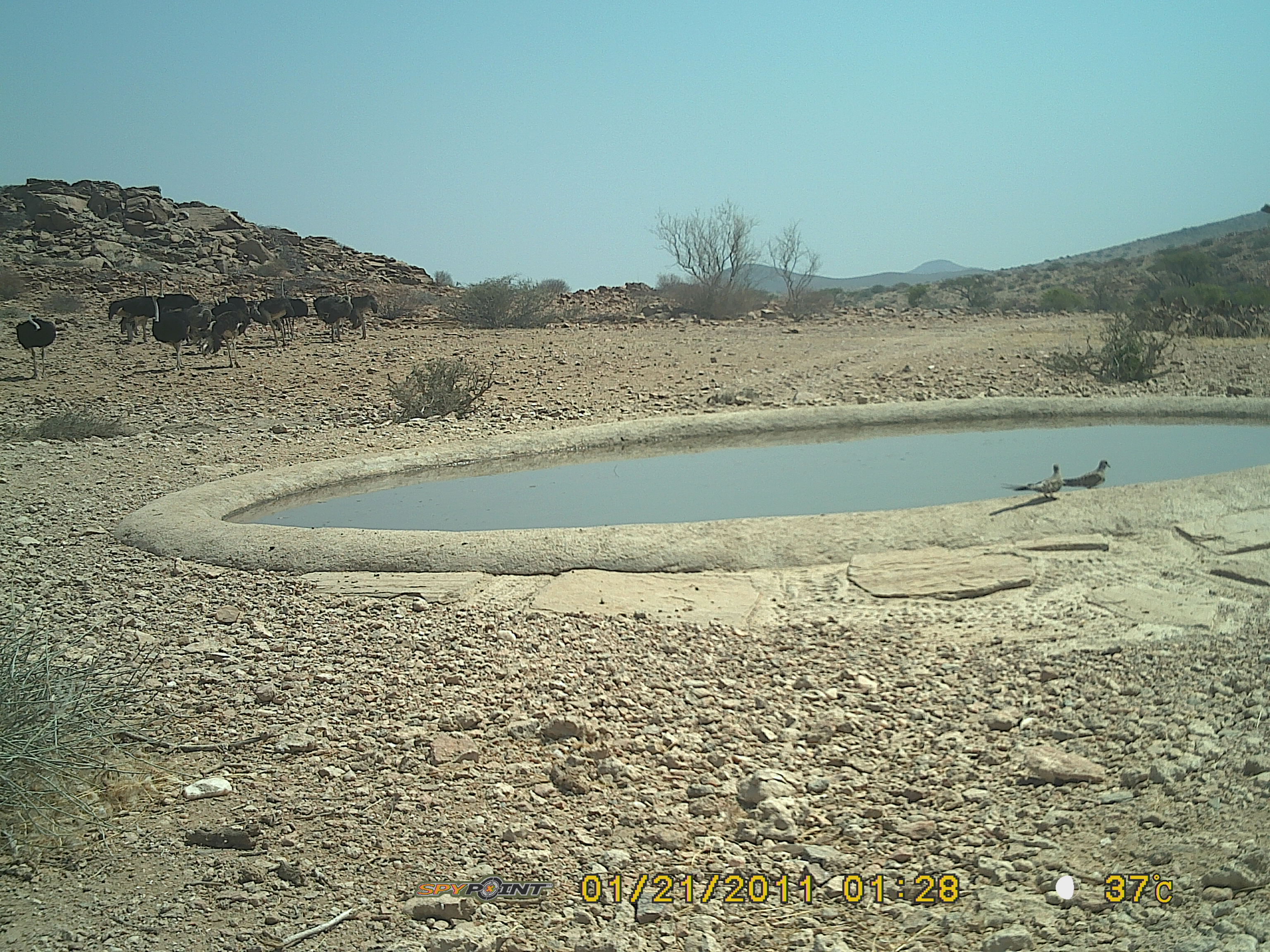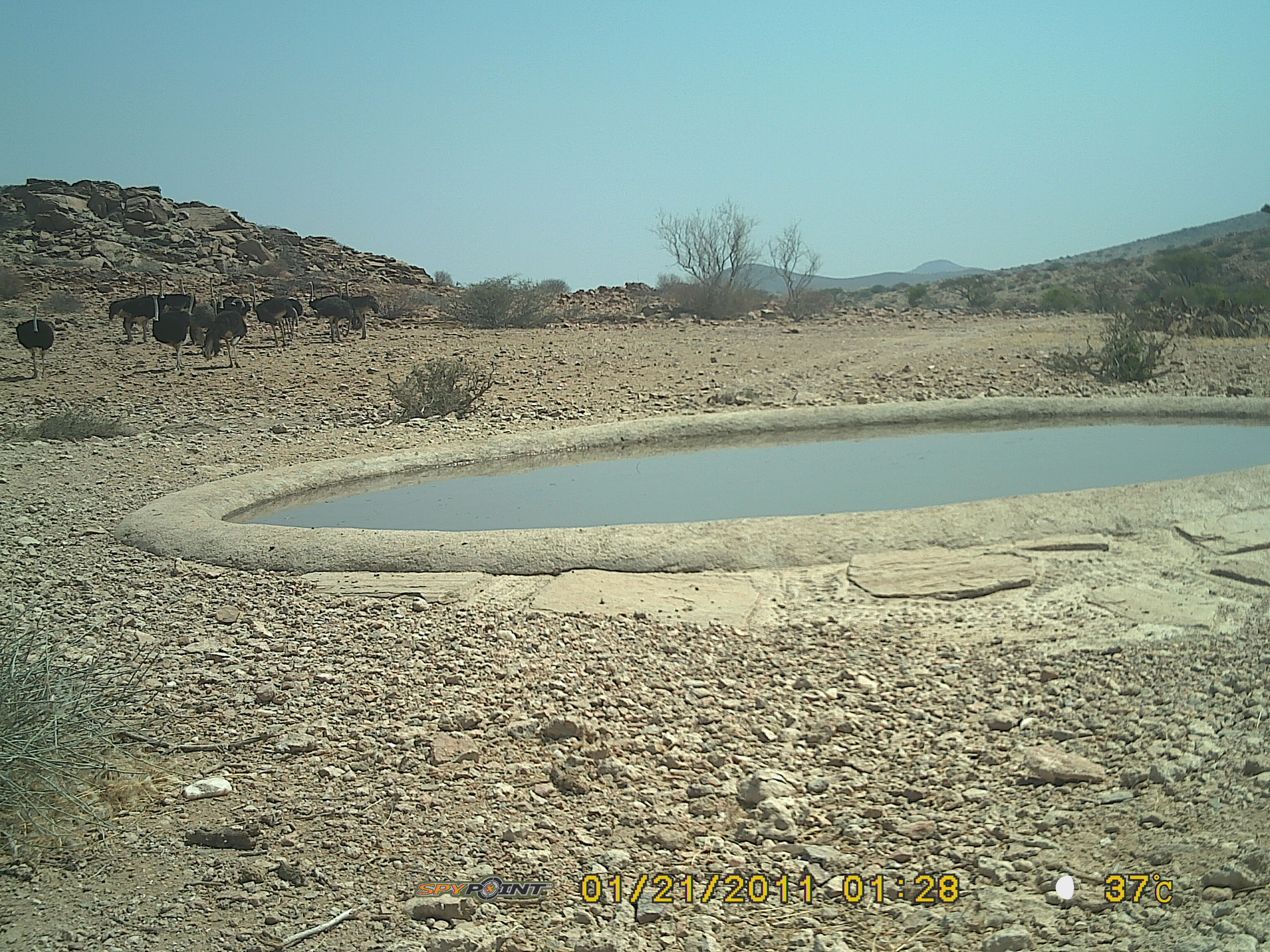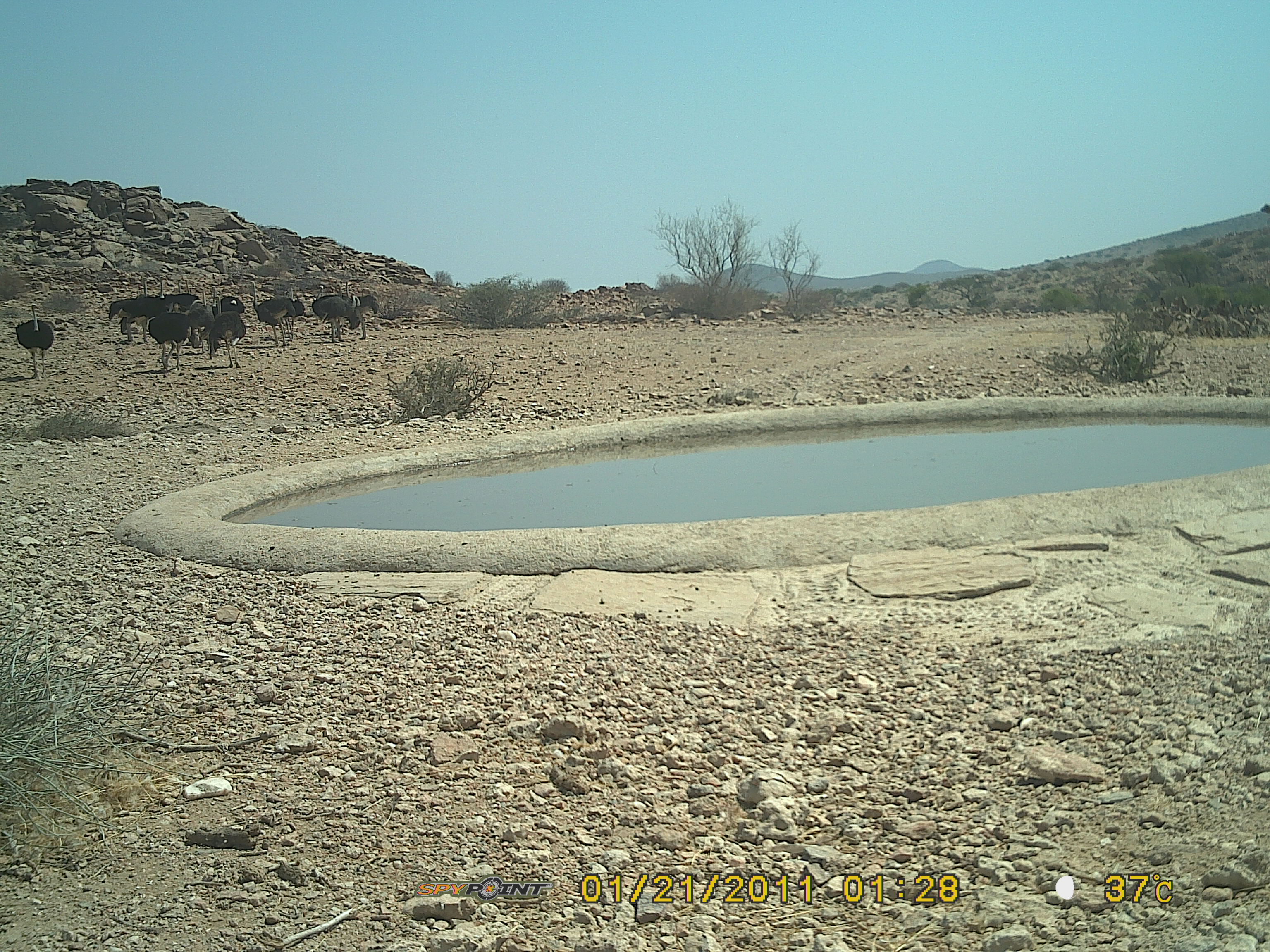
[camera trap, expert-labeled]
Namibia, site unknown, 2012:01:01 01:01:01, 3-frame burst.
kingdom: Animalia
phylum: Chordata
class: Aves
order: Struthioniformes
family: Struthionidae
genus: Struthio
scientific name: Struthio camelus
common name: common ostrich